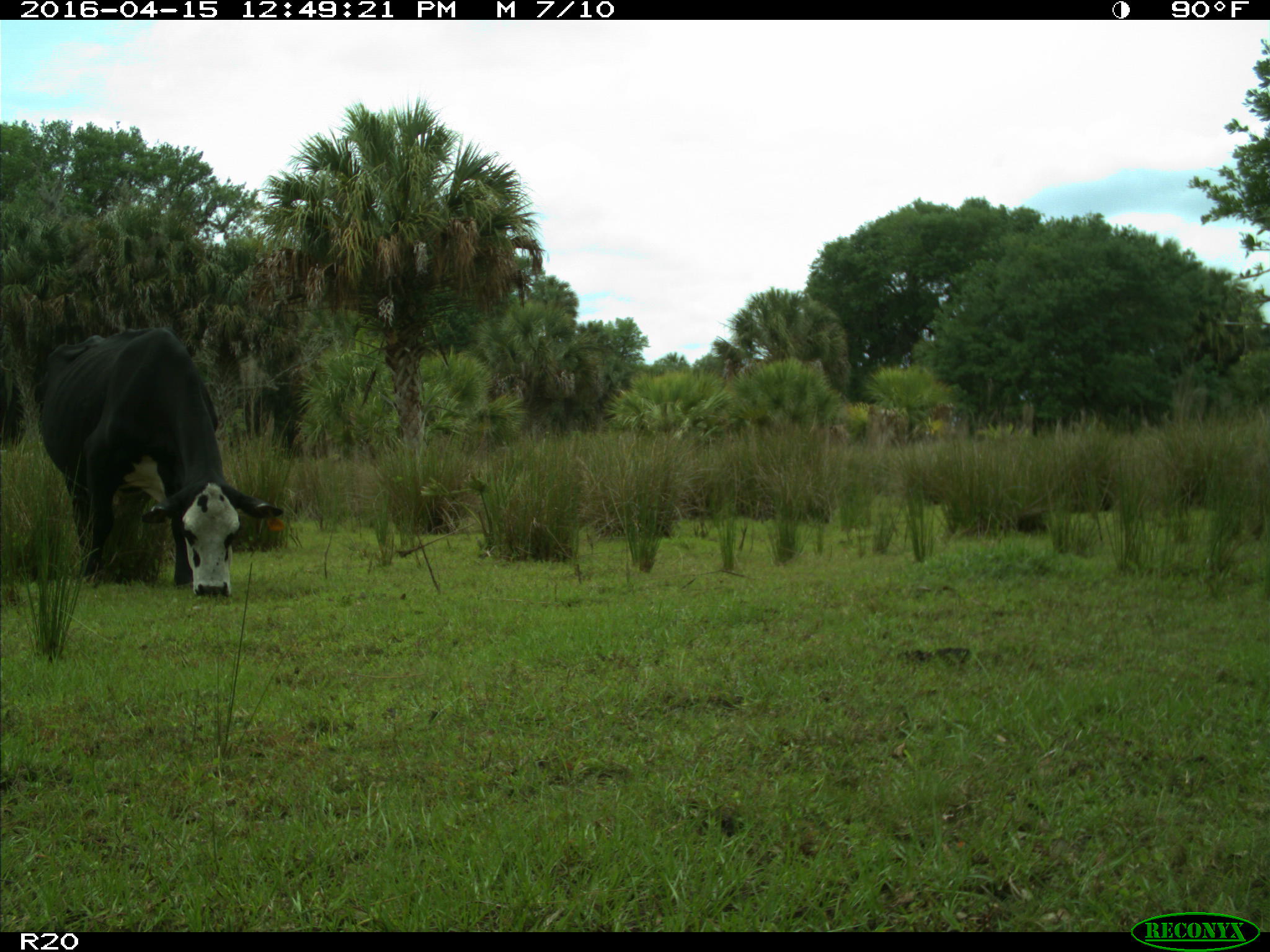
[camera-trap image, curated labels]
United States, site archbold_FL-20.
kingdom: Animalia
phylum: Chordata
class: Mammalia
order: Artiodactyla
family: Bovidae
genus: Bos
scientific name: Bos taurus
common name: domestic cow